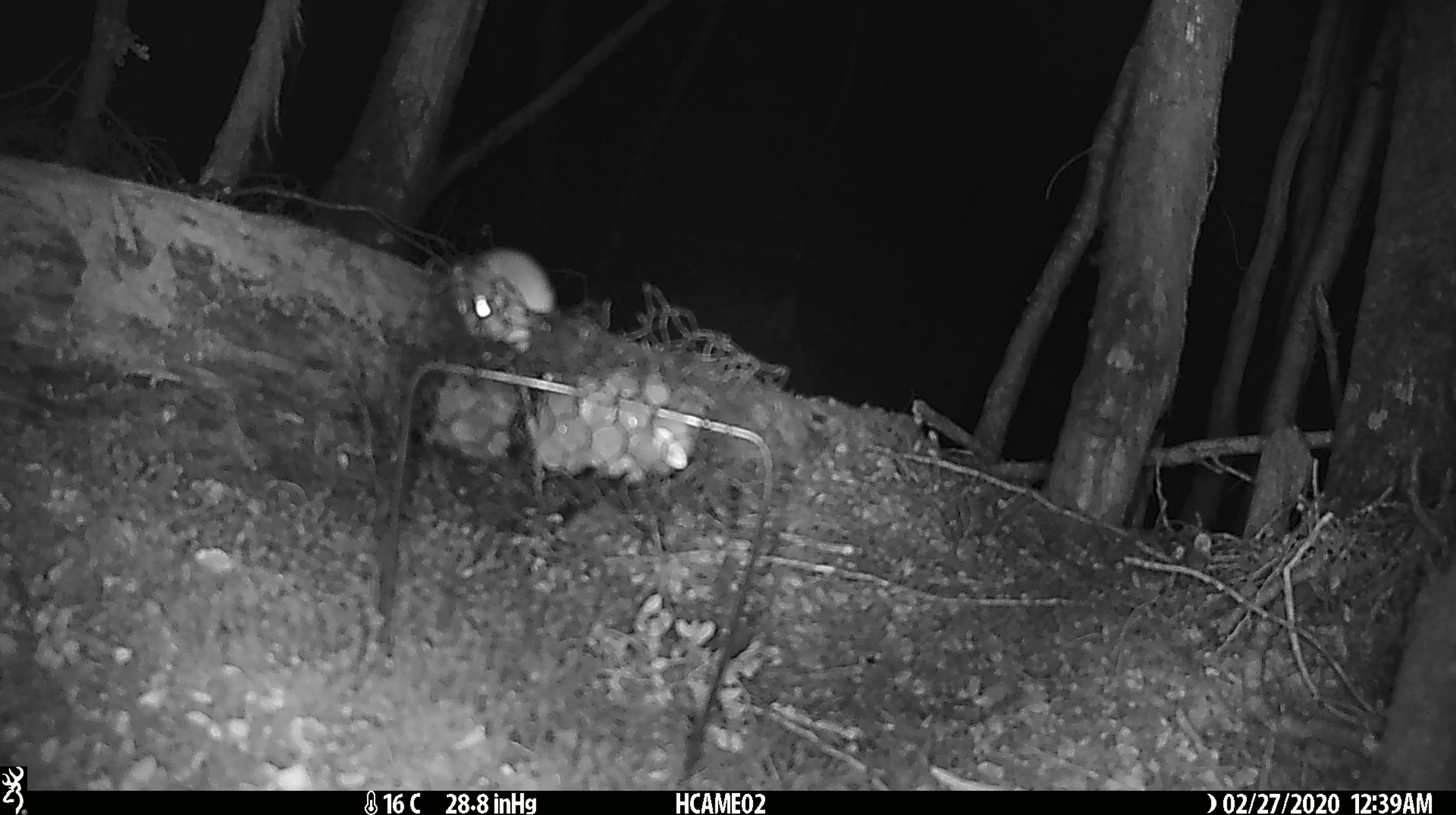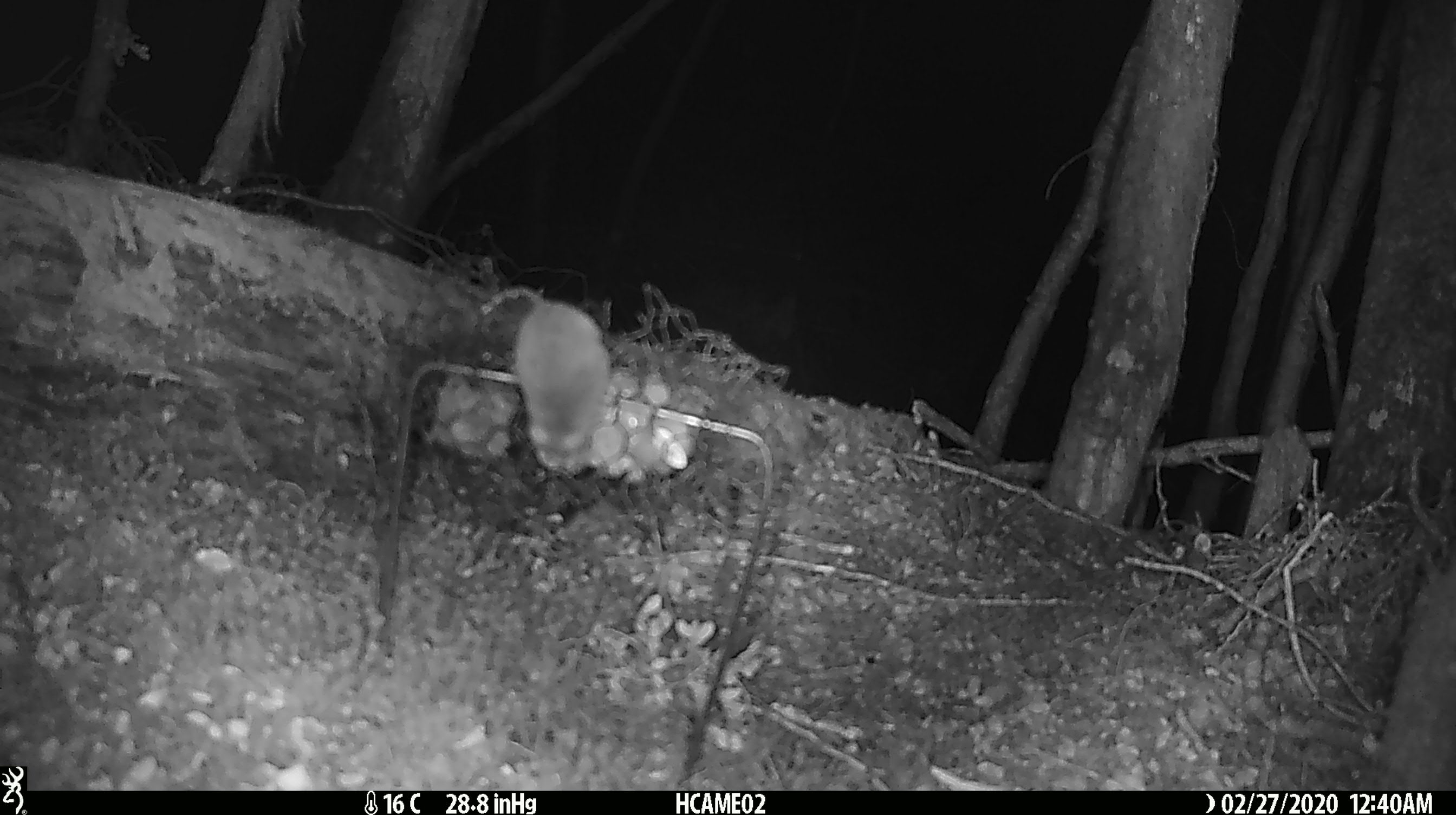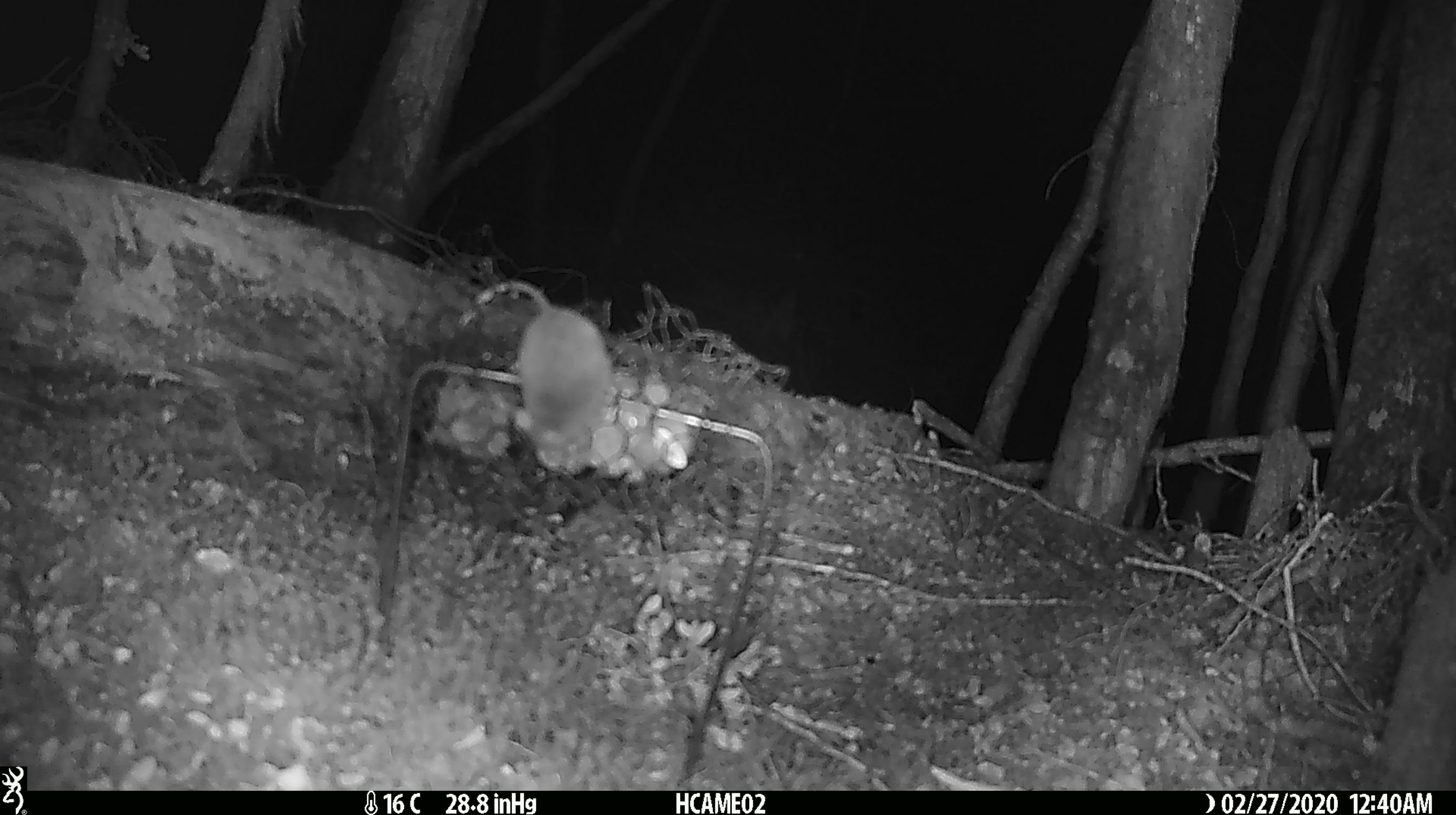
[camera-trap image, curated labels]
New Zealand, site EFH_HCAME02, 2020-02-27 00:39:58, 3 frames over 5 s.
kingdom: Animalia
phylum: Chordata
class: Mammalia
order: Rodentia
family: Muridae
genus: Mus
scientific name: Mus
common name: mouse